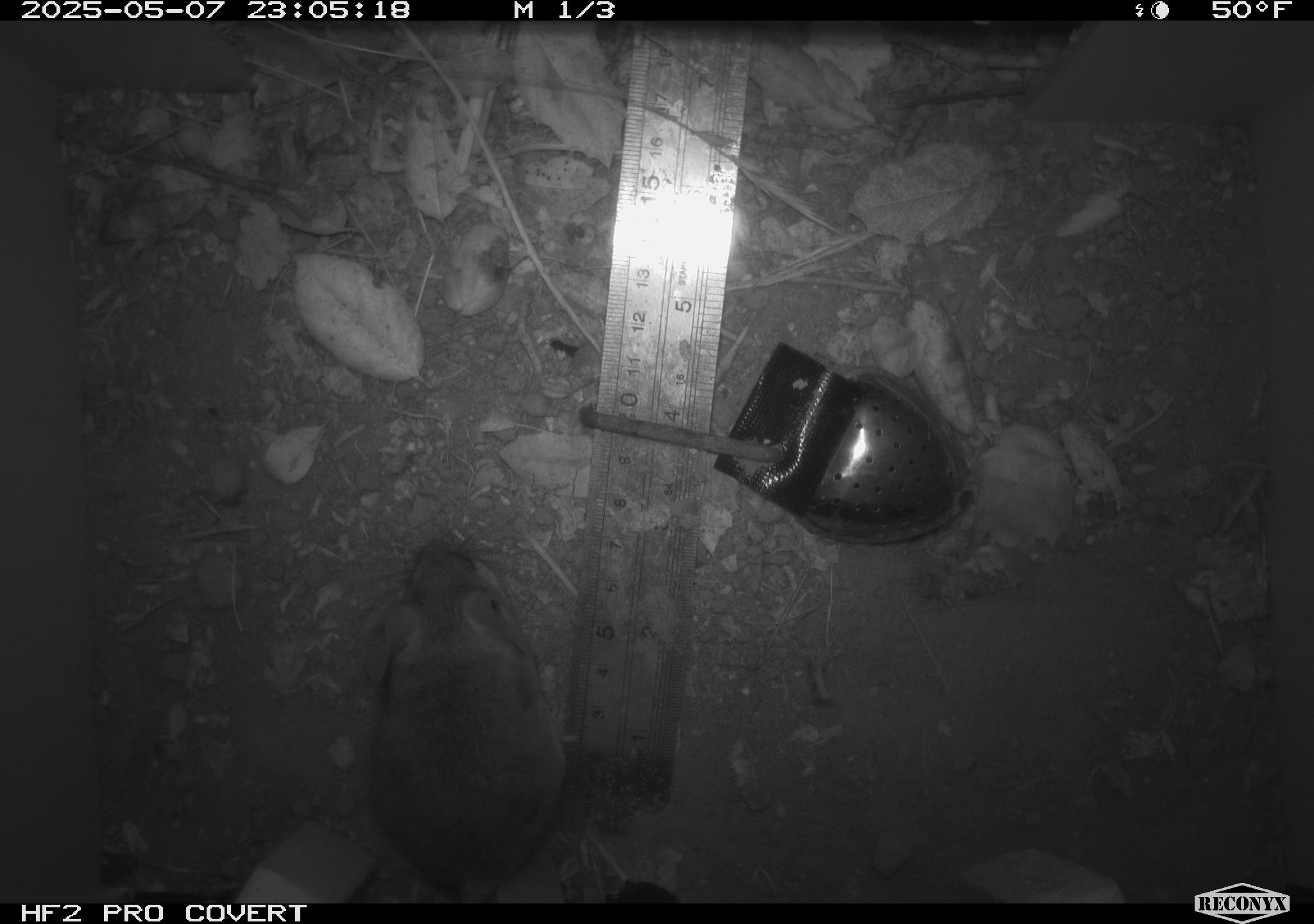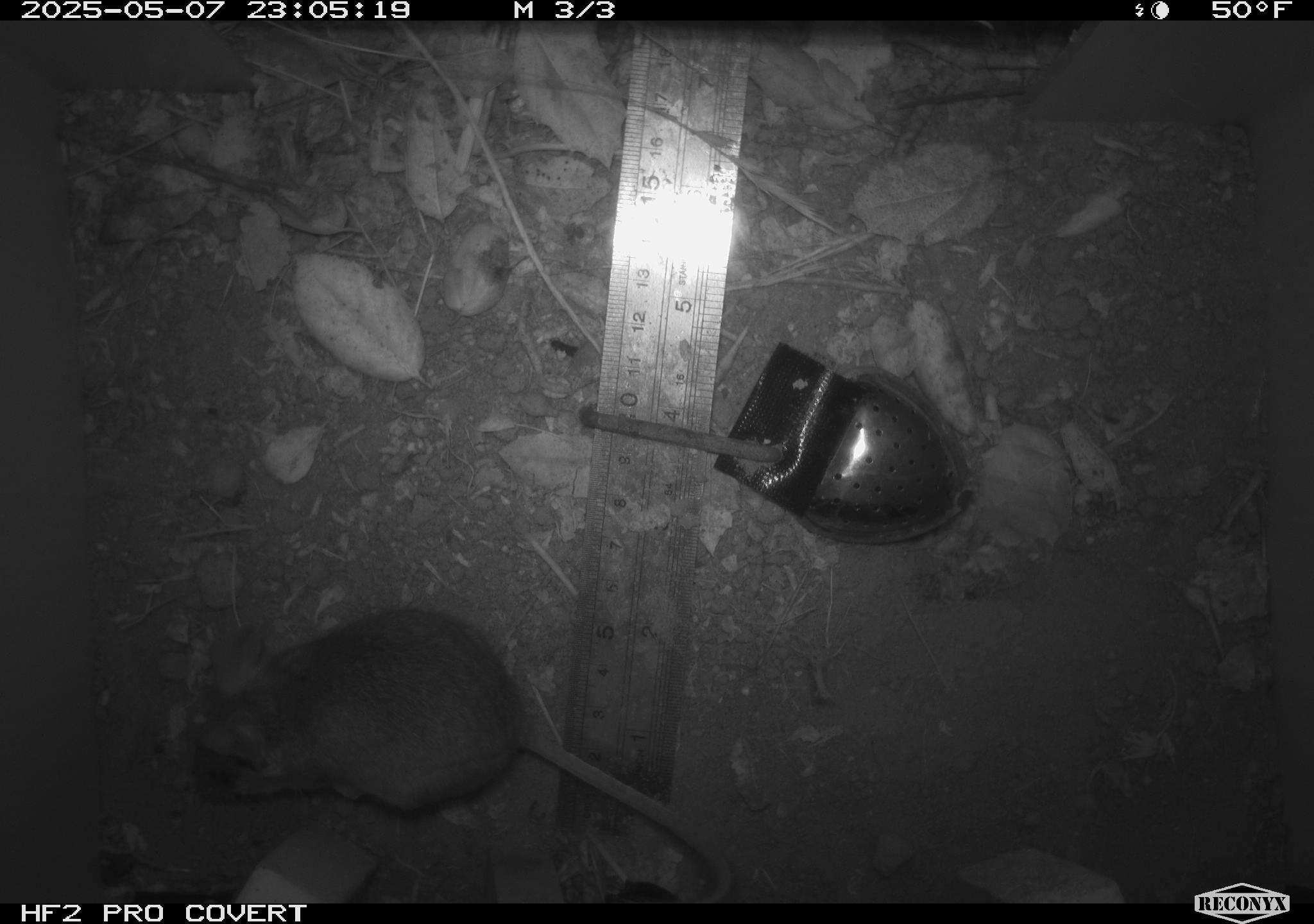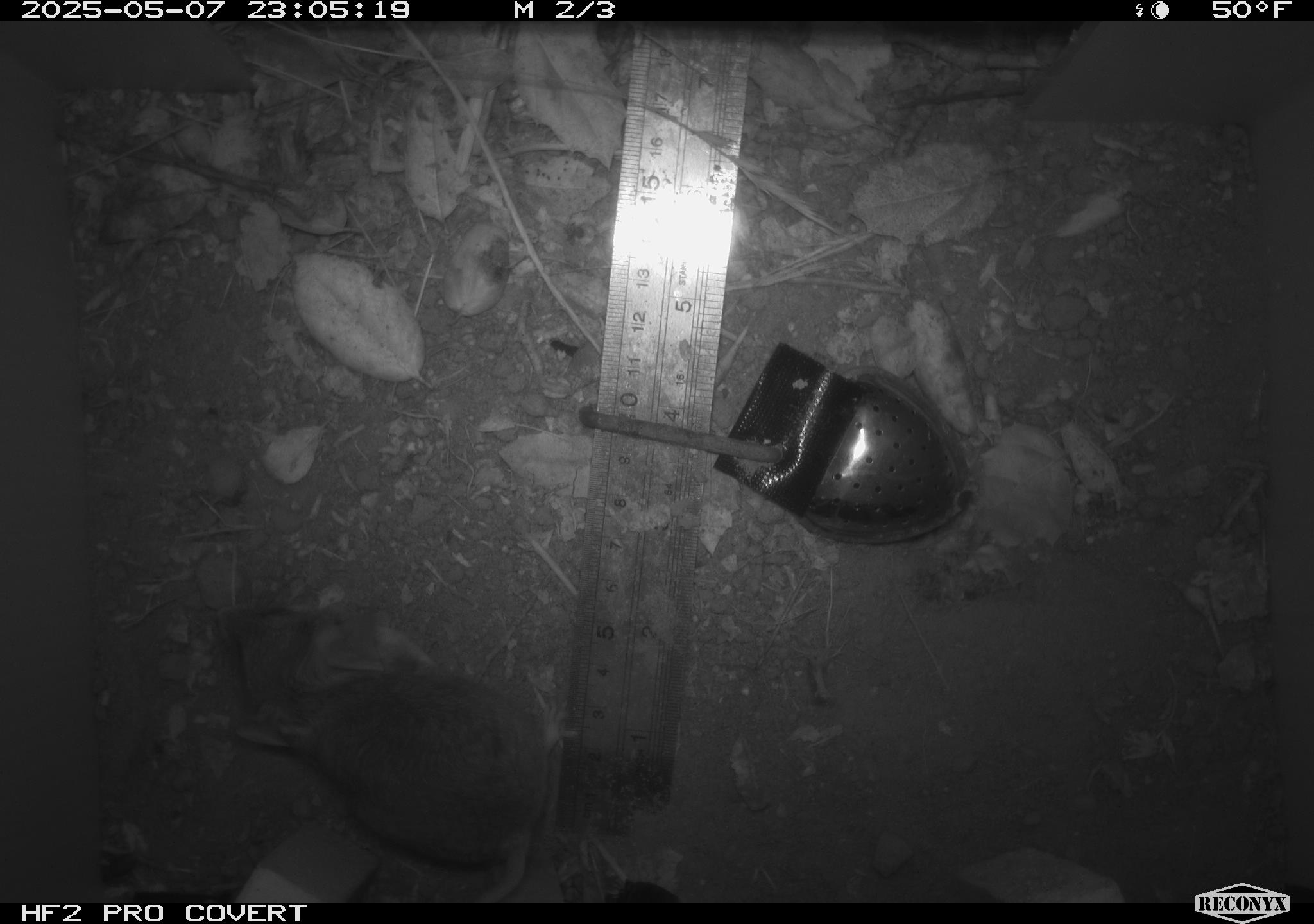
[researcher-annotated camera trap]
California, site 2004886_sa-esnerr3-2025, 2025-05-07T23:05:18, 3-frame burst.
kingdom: Animalia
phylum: Chordata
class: Mammalia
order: Rodentia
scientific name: Rodentia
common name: rodent